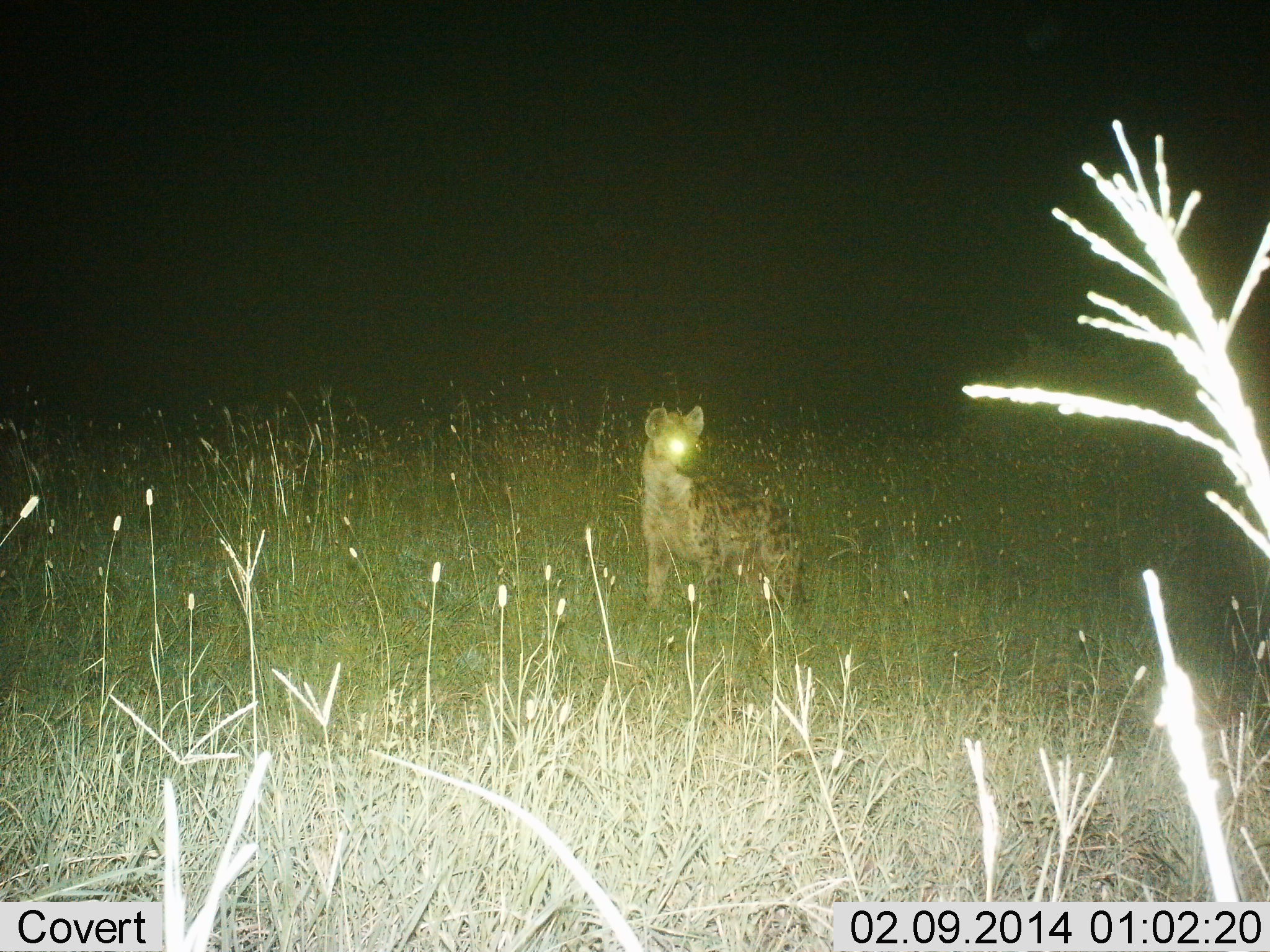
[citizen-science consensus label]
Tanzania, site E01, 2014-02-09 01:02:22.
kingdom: Animalia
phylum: Chordata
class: Mammalia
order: Carnivora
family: Hyaenidae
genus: Crocuta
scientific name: Crocuta crocuta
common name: spotted hyena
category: hyenaspotted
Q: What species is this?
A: Hyenaspotted (spotted hyena) (Crocuta crocuta).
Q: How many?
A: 1.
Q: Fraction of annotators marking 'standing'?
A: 100%.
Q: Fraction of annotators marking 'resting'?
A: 0%.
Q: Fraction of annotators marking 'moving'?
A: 0%.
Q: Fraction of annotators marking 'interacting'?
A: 0%.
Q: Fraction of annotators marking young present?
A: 0%.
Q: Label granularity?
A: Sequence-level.